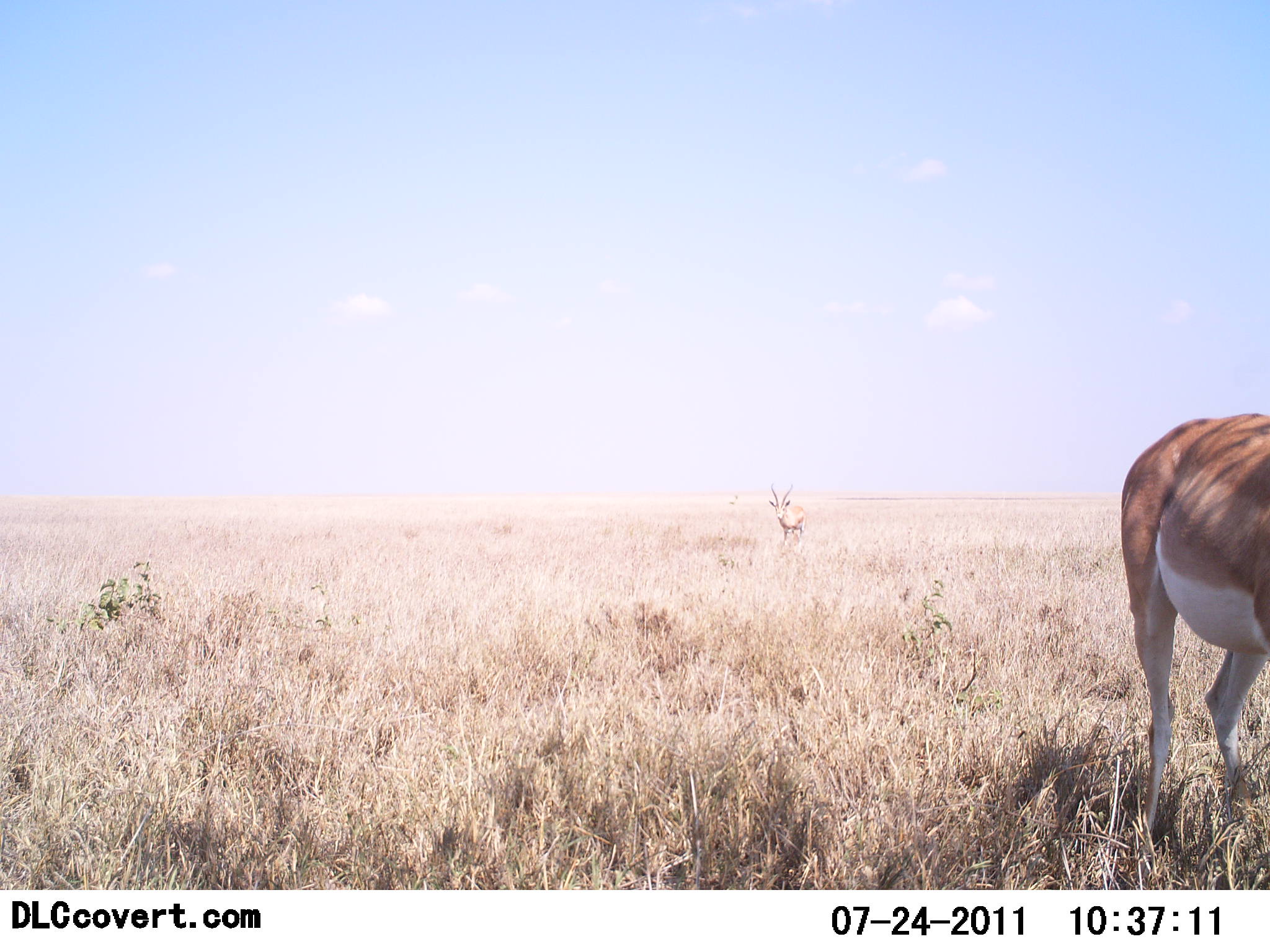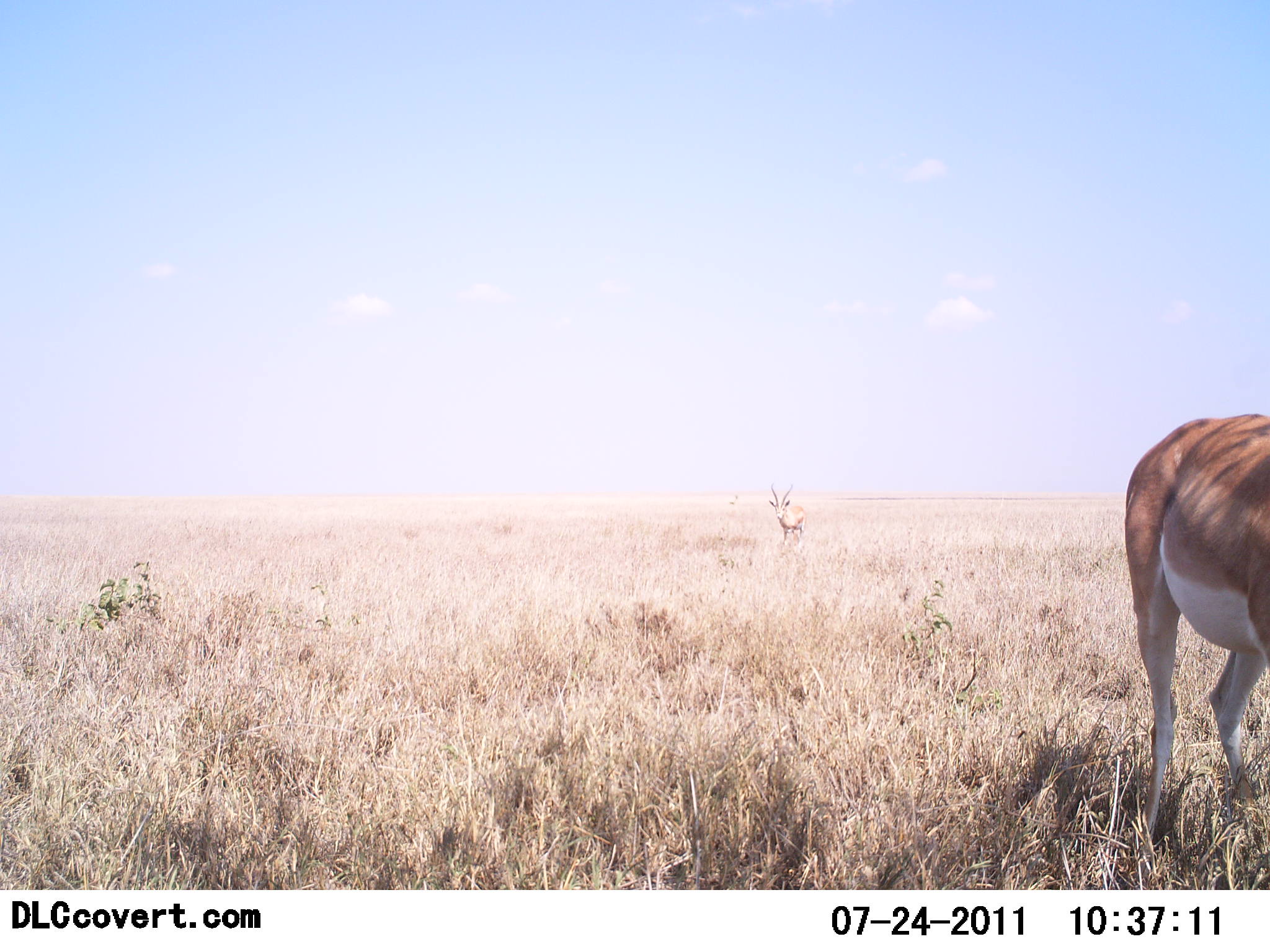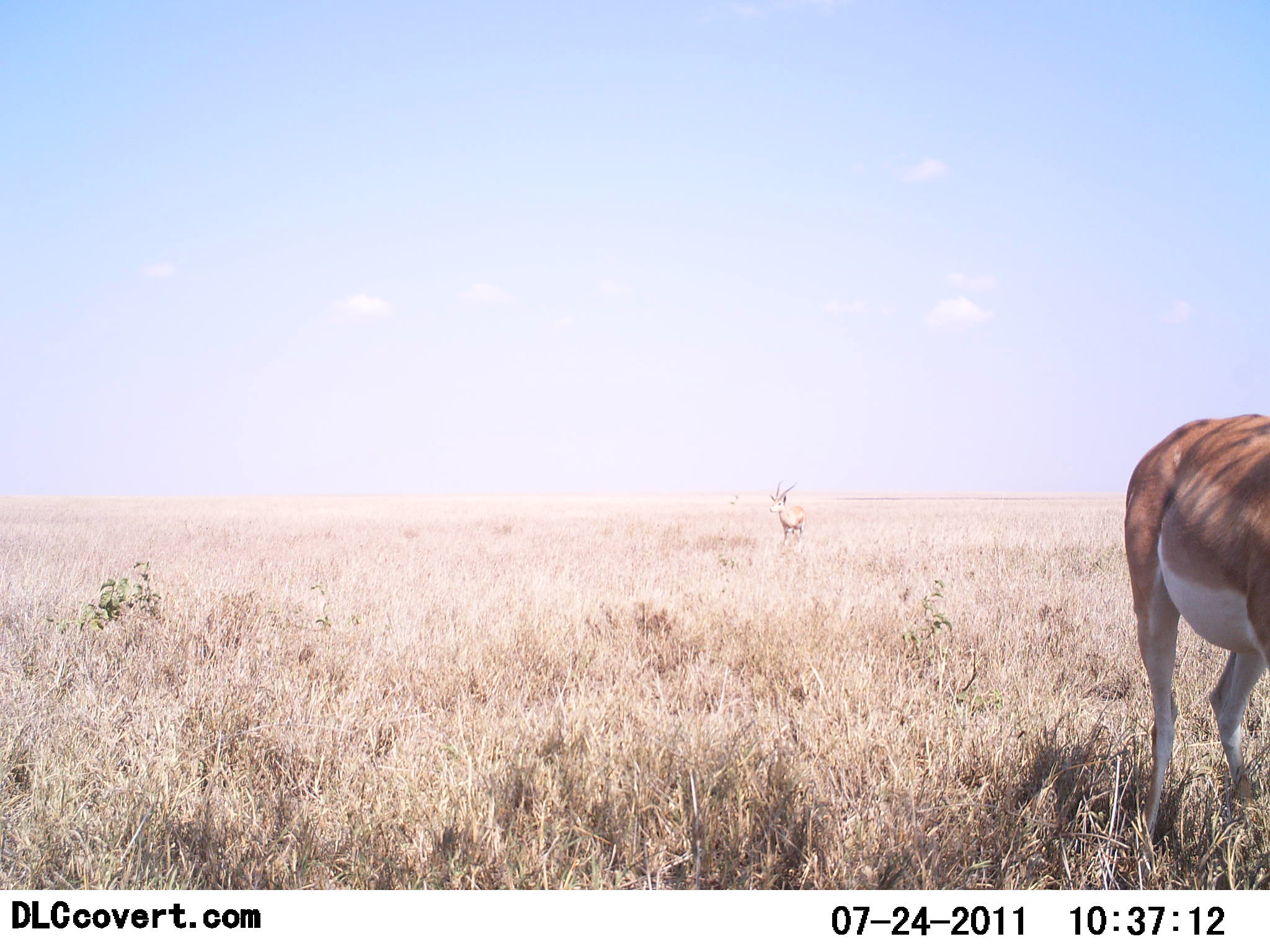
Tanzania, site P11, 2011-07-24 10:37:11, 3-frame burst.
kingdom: Animalia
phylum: Chordata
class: Mammalia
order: Artiodactyla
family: Bovidae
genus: Nanger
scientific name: Nanger granti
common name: grant's gazelle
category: gazellegrants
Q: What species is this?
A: Gazellegrants (grant's gazelle) (Nanger granti).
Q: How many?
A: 2.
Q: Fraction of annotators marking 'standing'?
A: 91%.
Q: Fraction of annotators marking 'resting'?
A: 0%.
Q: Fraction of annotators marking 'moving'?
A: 9%.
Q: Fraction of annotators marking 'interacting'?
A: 0%.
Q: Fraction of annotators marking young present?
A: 0%.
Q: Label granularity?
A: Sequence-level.